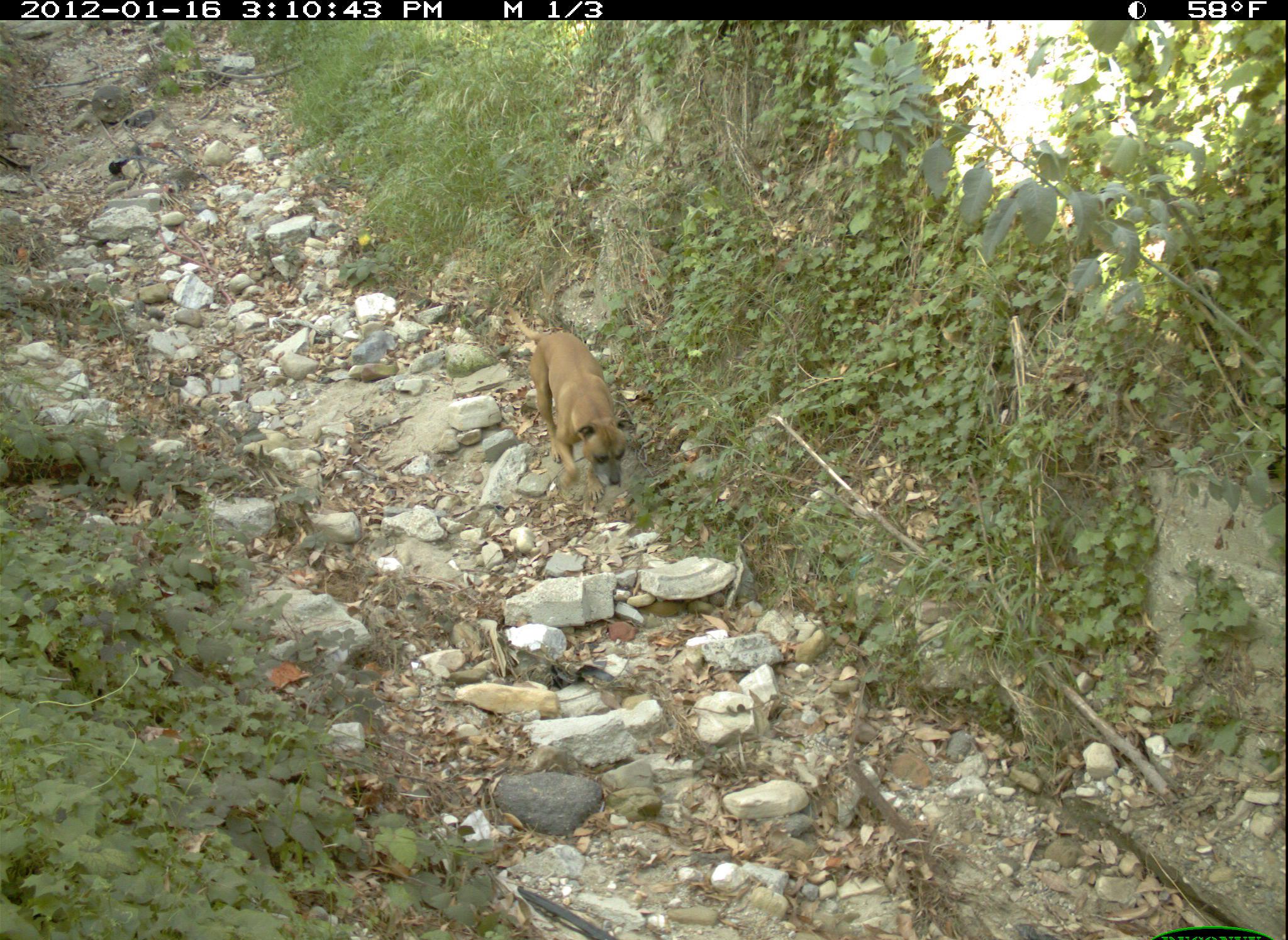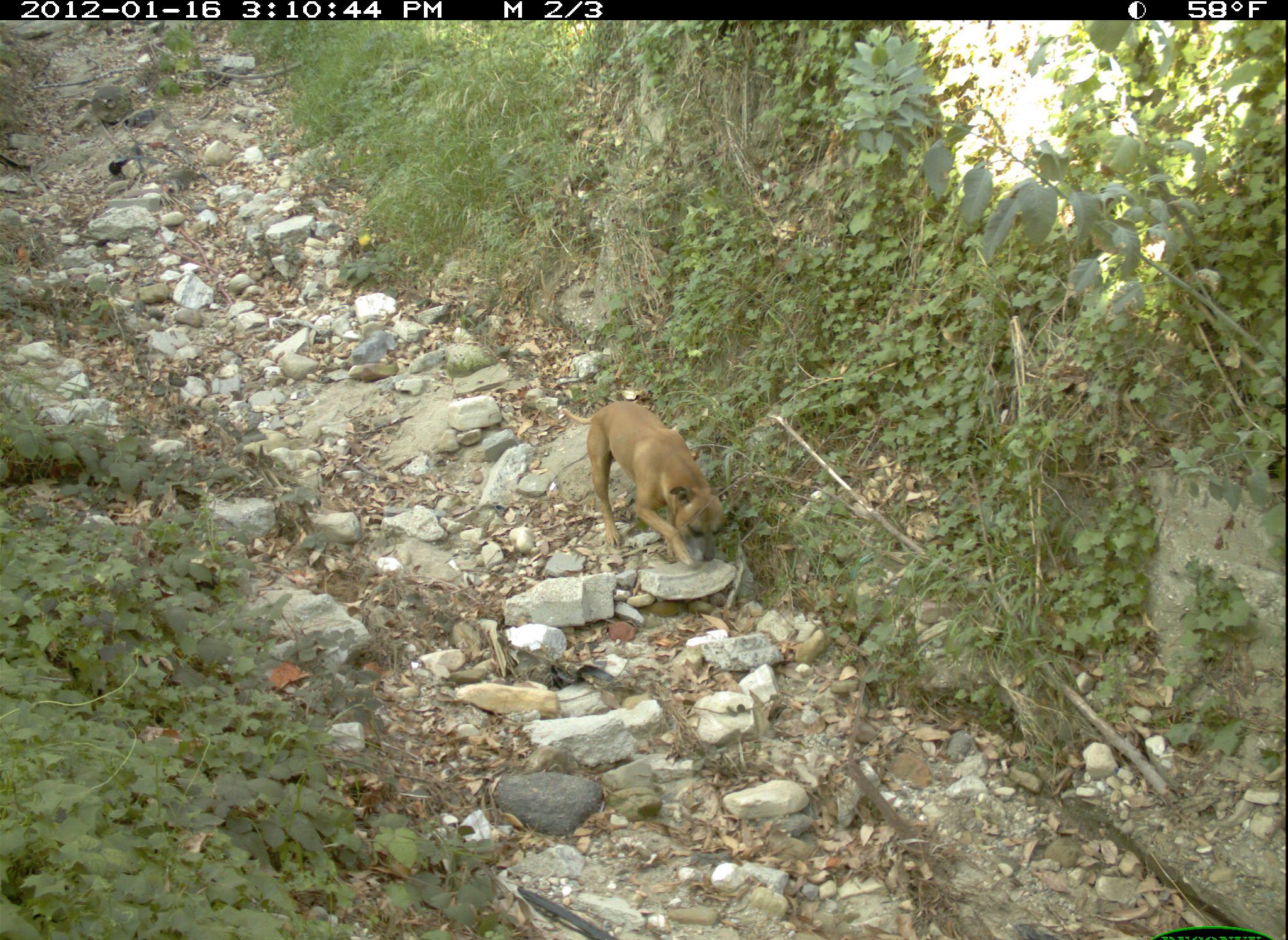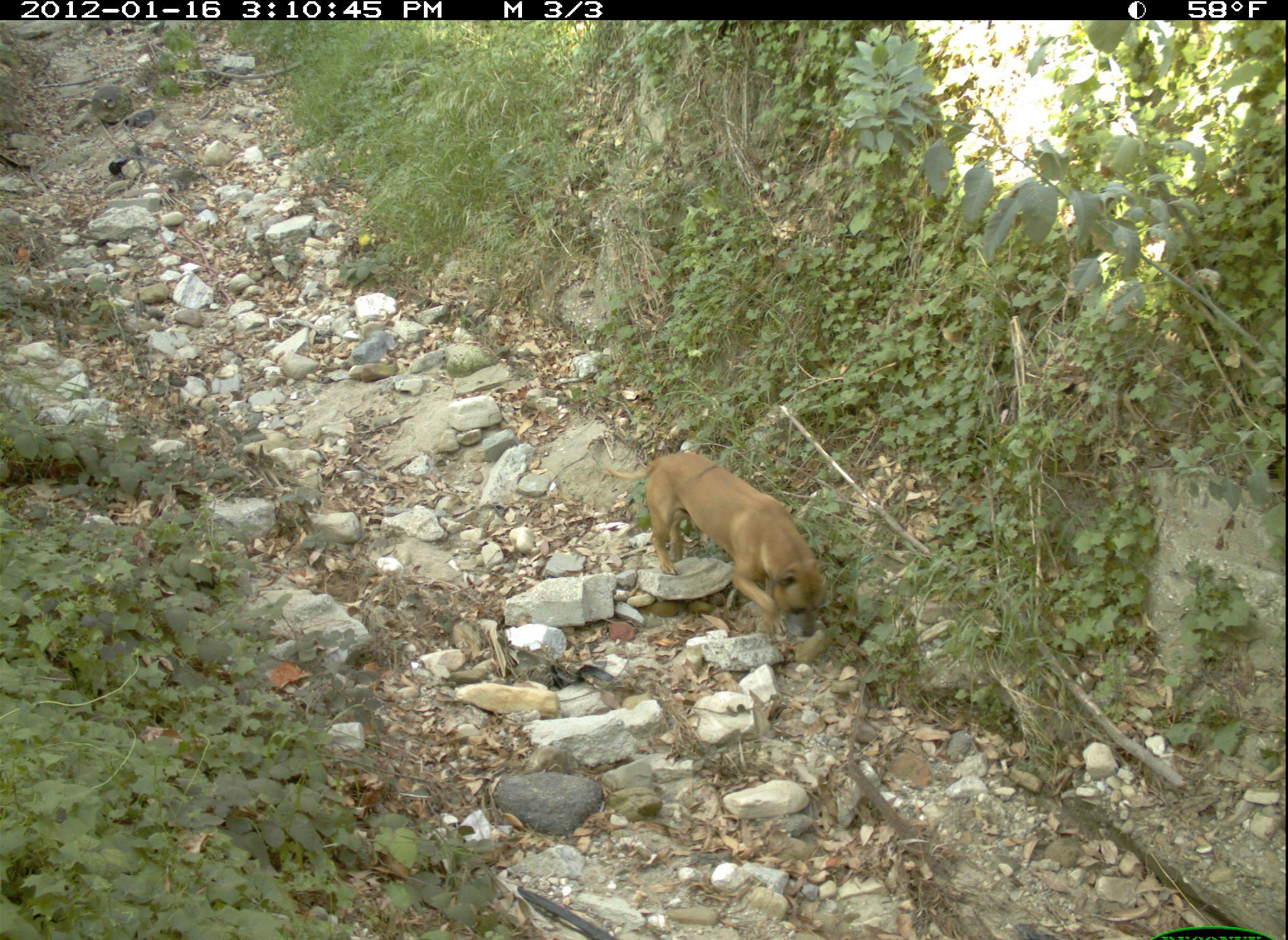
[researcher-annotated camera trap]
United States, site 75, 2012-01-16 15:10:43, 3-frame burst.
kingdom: Animalia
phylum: Chordata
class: Mammalia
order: Carnivora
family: Canidae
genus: Canis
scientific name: Canis familiaris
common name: domestic dog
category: dog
Dog (domestic dog) (Canis familiaris).